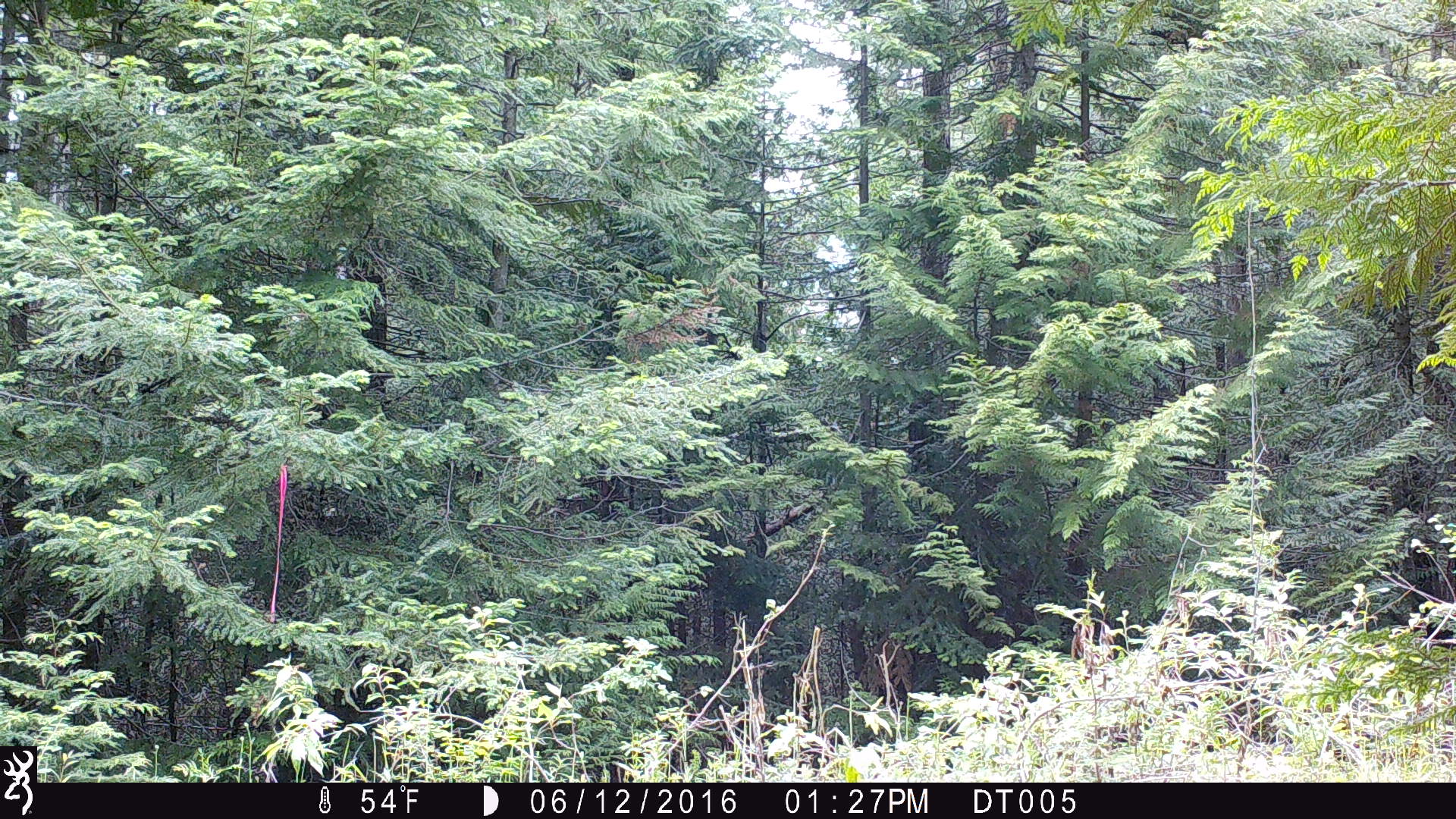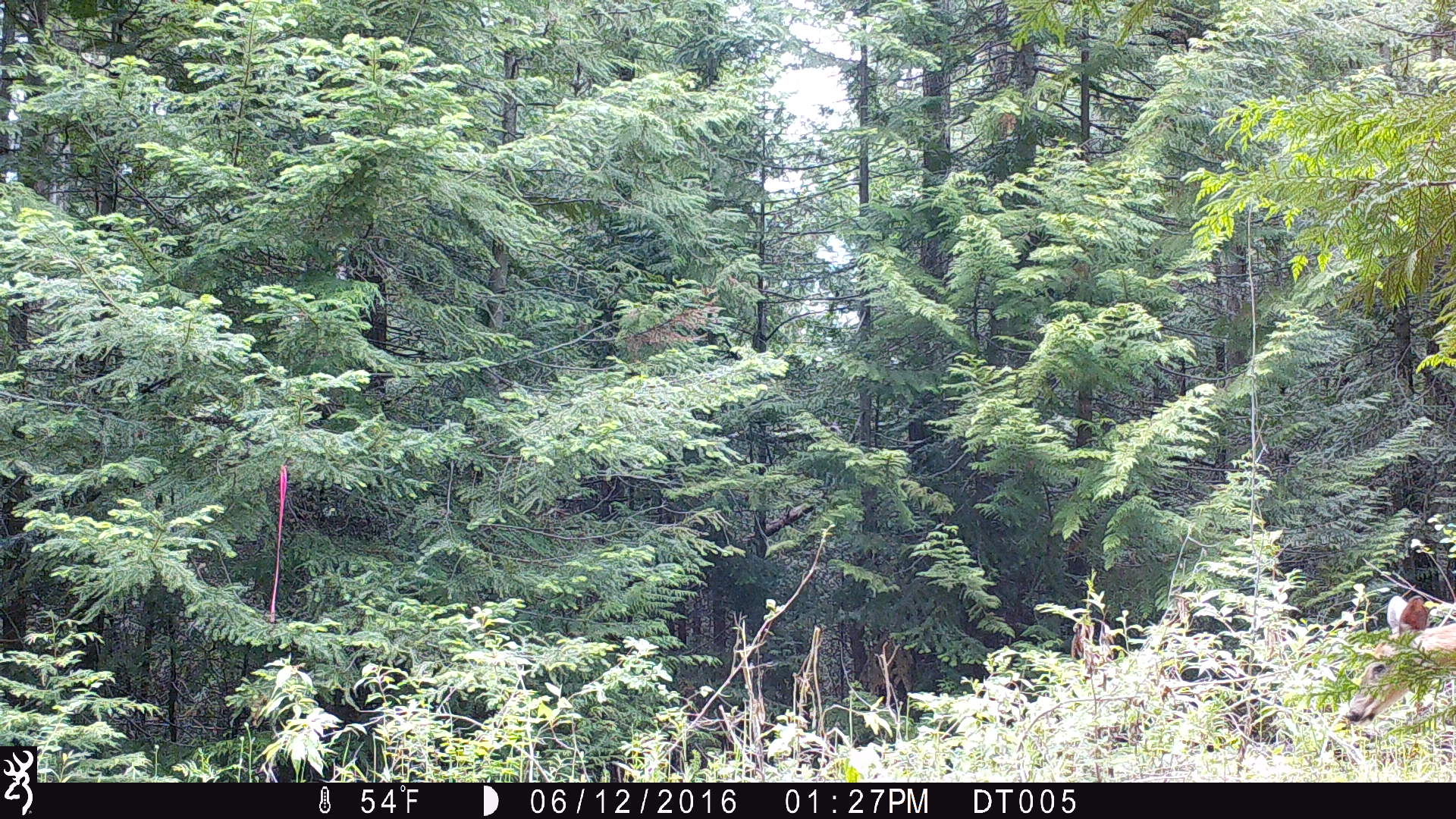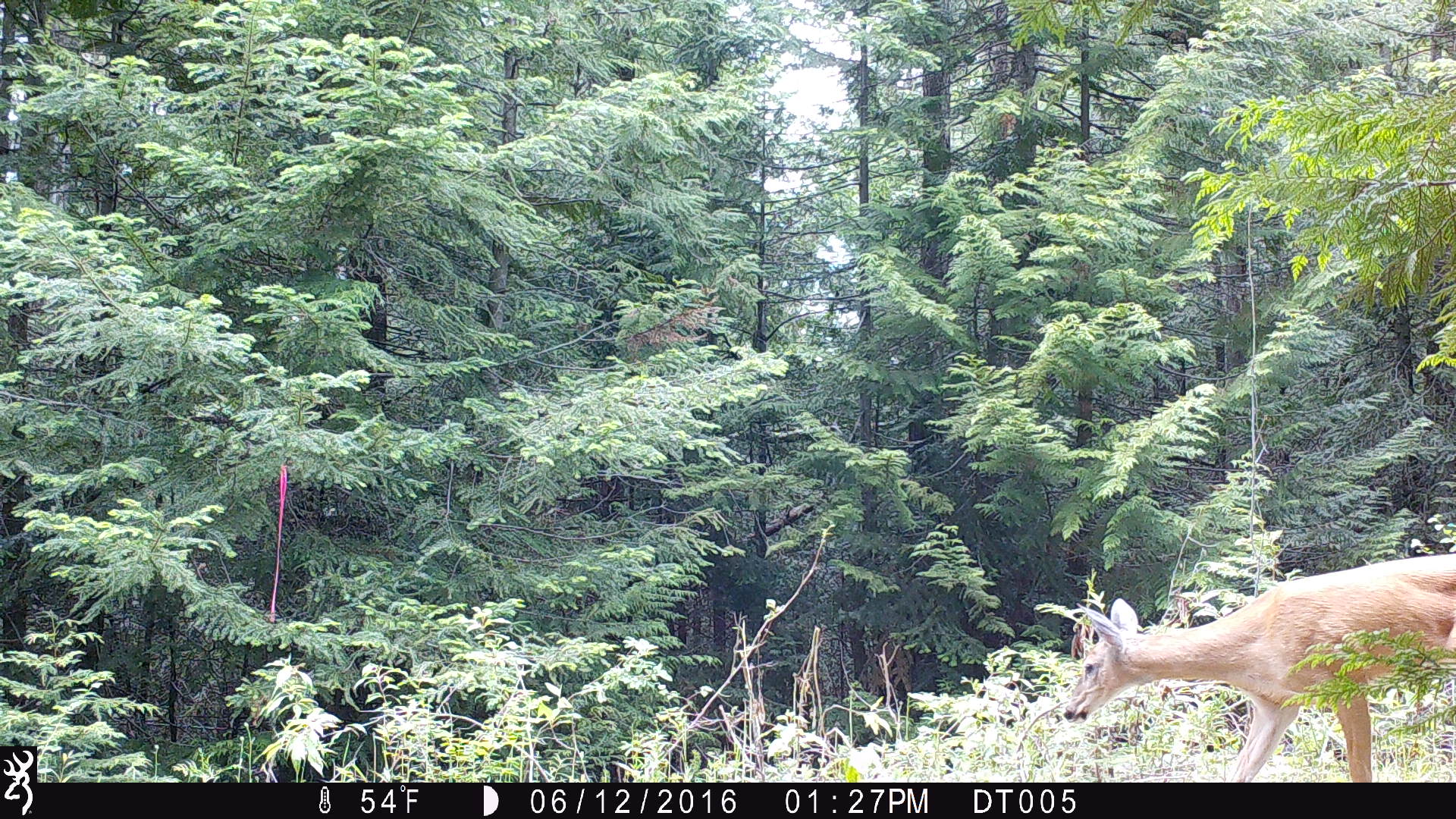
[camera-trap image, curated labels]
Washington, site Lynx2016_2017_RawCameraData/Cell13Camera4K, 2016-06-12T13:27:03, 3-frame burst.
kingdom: Animalia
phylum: Chordata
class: Mammalia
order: Artiodactyla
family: Cervidae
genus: Odocoileus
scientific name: Odocoileus virginianus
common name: white-tailed deer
Odocoileus virginianus (white-tailed deer). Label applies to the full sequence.